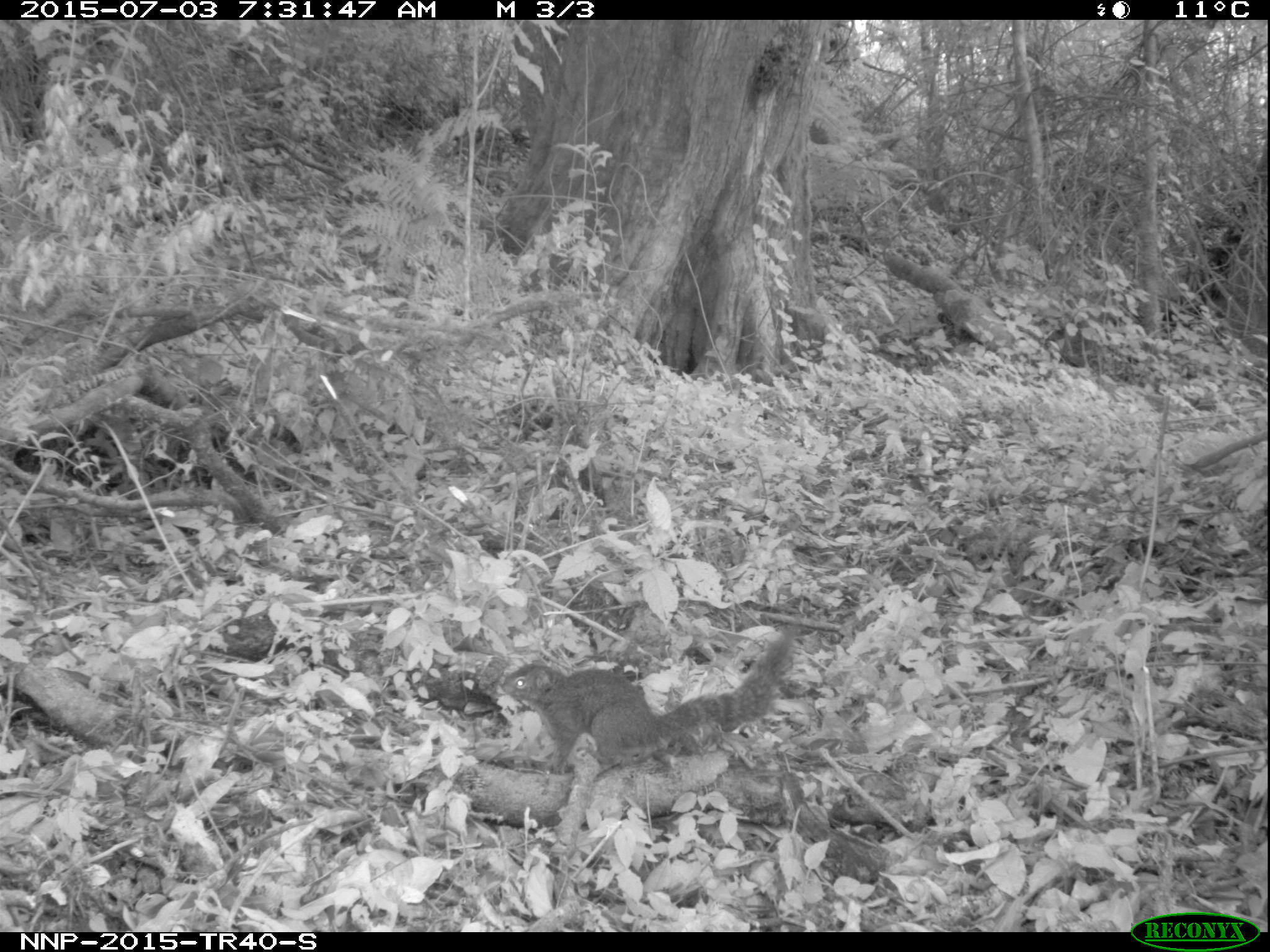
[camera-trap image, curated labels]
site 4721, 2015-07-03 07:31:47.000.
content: unidentified animal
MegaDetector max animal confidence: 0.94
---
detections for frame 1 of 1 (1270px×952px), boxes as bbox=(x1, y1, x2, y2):
unidentifiable: bbox=(501, 624, 795, 772)